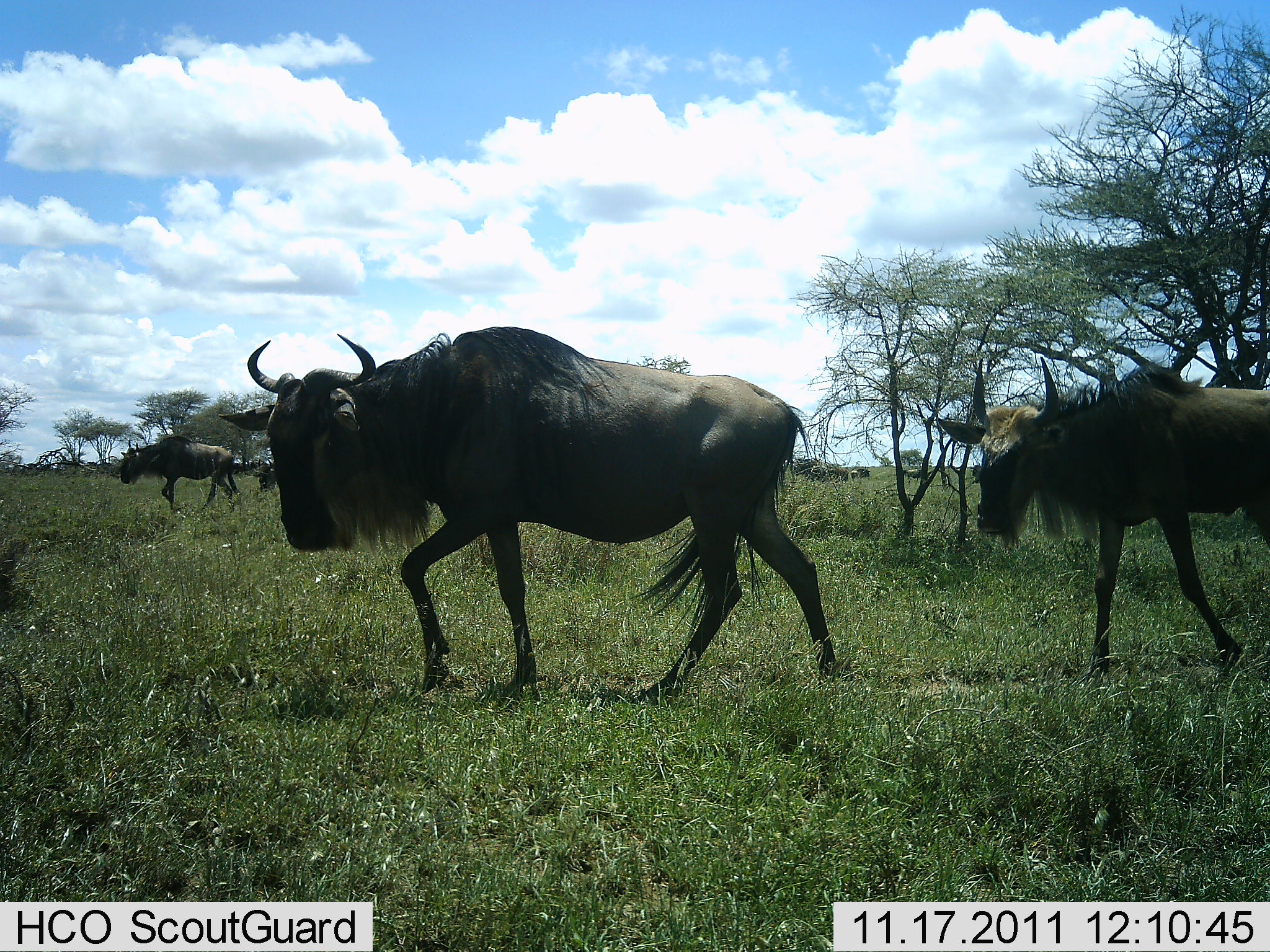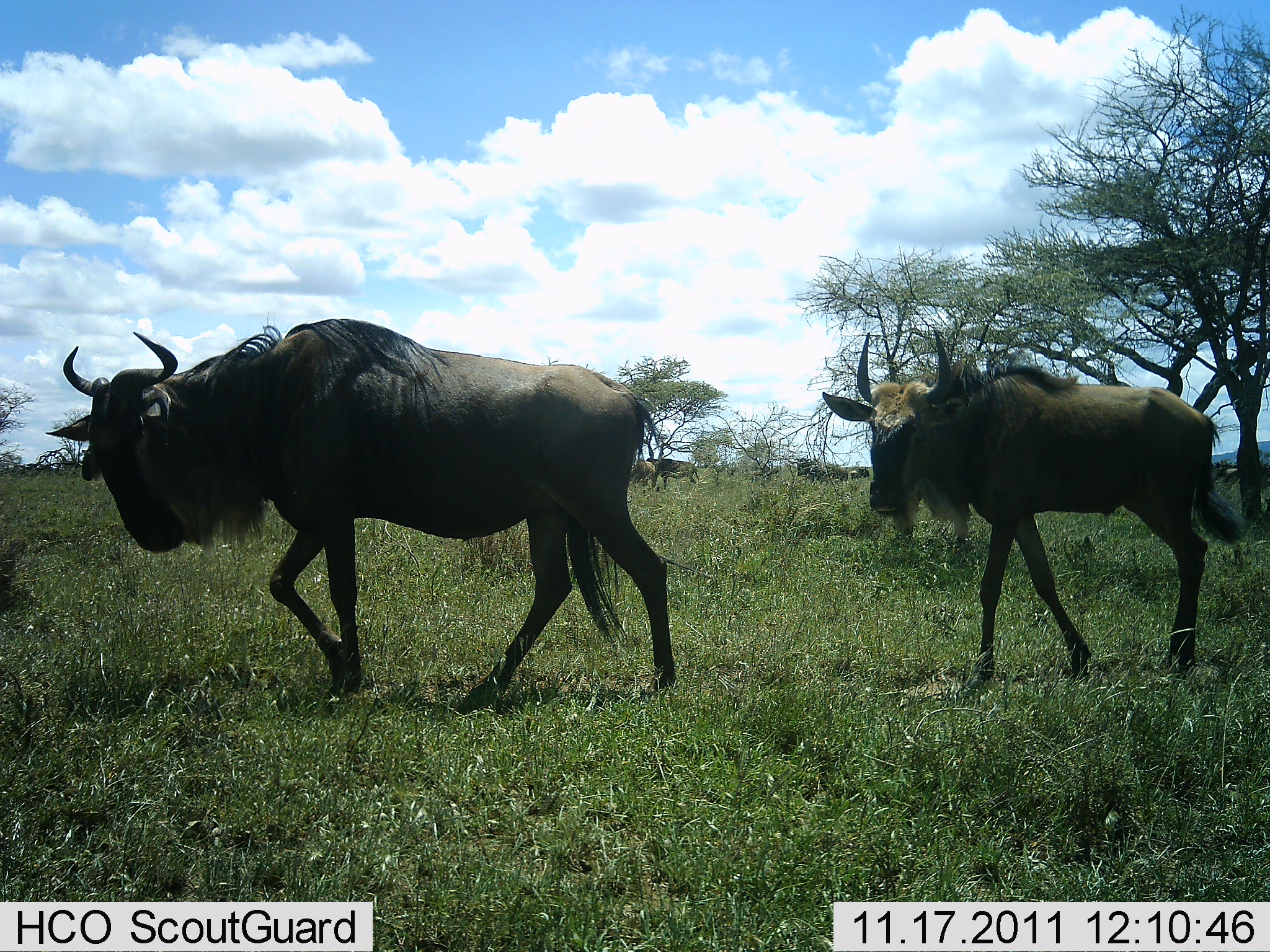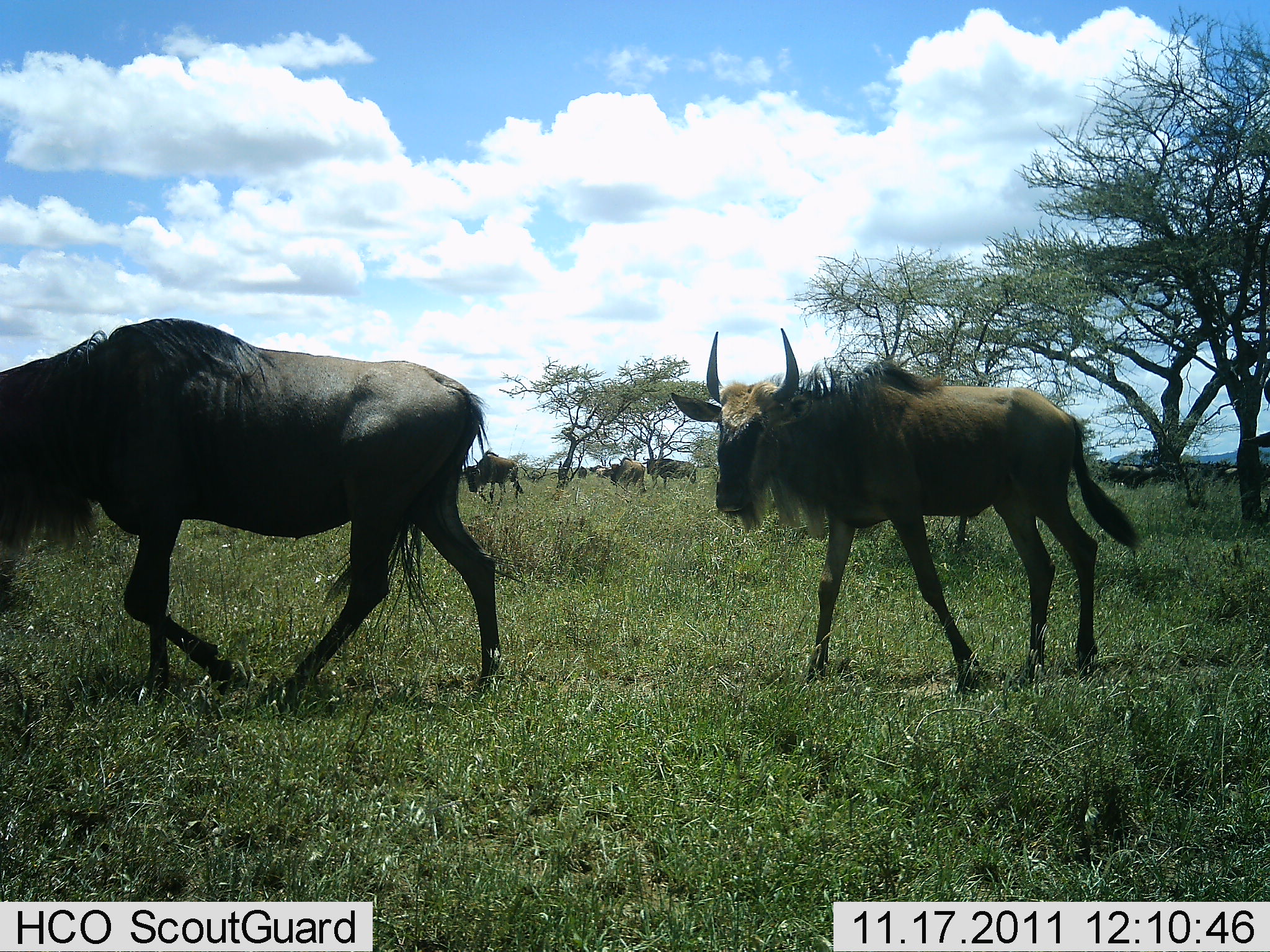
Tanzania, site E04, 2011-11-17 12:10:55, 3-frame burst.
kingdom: Animalia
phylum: Chordata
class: Mammalia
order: Artiodactyla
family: Bovidae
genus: Connochaetes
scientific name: Connochaetes taurinus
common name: blue wildebeest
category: wildebeest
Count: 7.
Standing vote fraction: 7%.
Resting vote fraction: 0%.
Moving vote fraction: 100%.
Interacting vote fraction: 0%.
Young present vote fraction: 7%.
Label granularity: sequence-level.